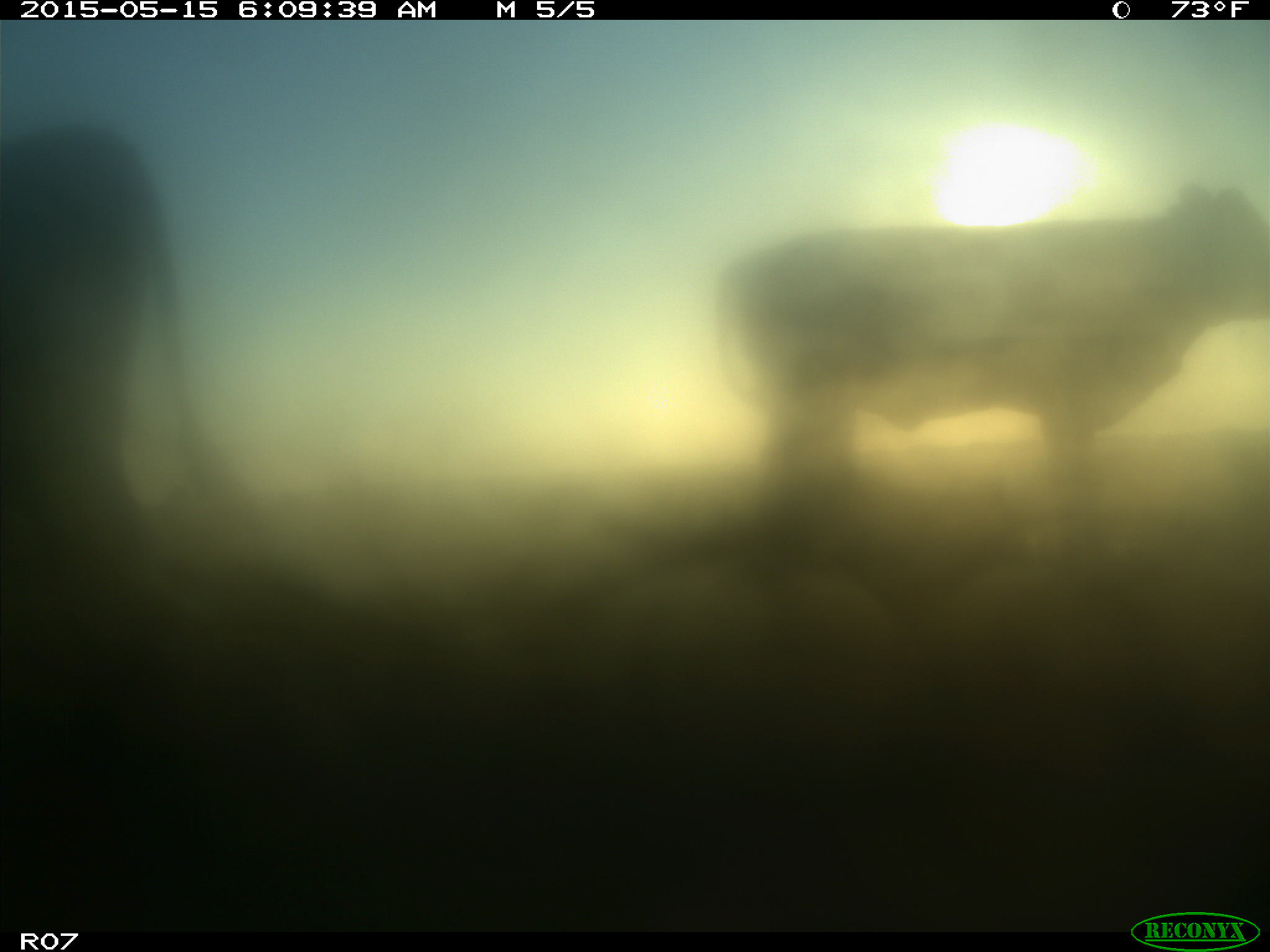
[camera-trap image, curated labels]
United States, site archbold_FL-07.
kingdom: Animalia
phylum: Chordata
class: Mammalia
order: Artiodactyla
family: Bovidae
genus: Bos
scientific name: Bos taurus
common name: domestic cow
Bos taurus (domestic cow).